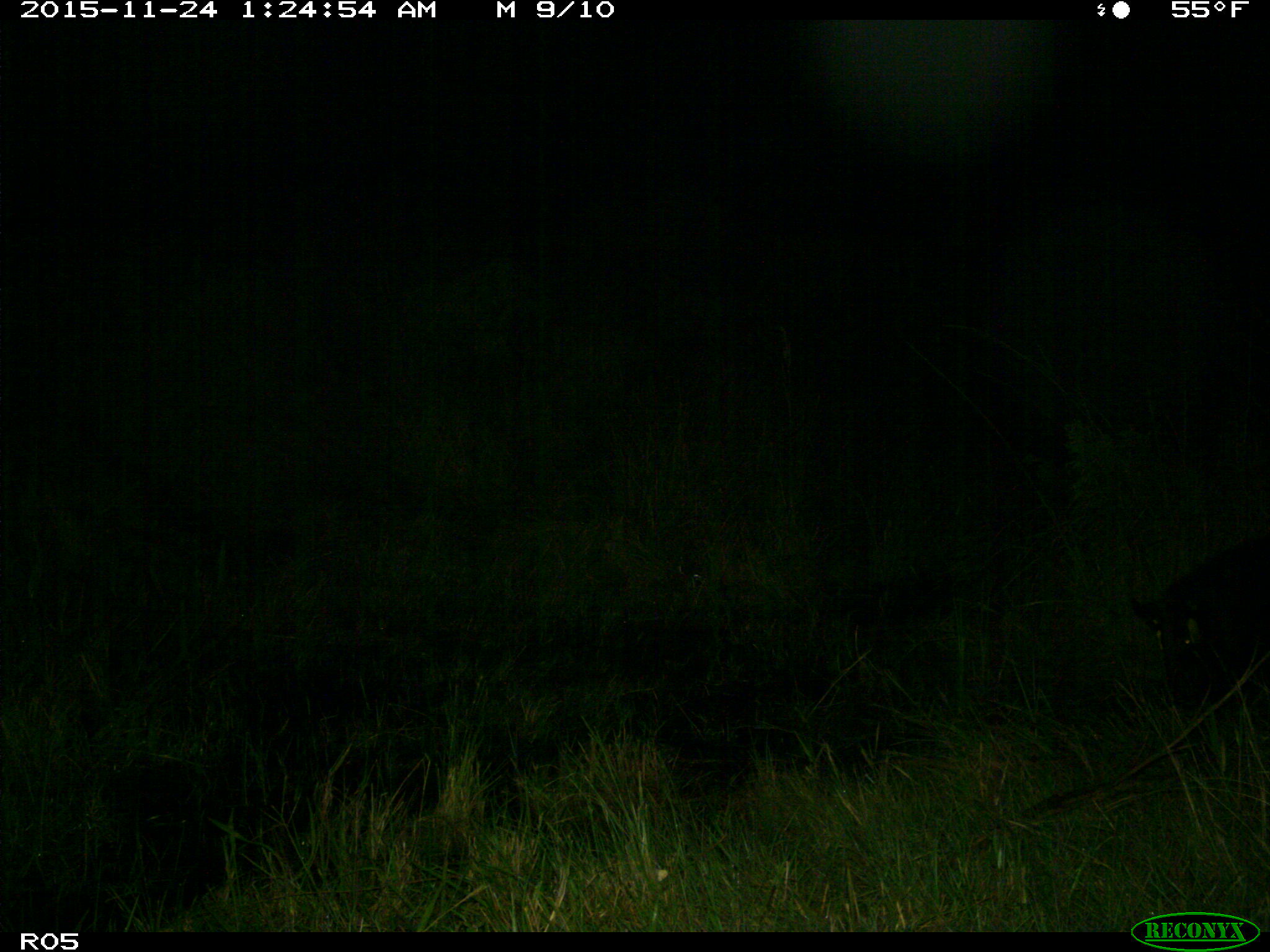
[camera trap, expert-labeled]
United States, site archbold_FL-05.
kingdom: Animalia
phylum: Chordata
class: Mammalia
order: Artiodactyla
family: Suidae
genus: Sus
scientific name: Sus scrofa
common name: wild boar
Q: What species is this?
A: Sus scrofa (wild boar).